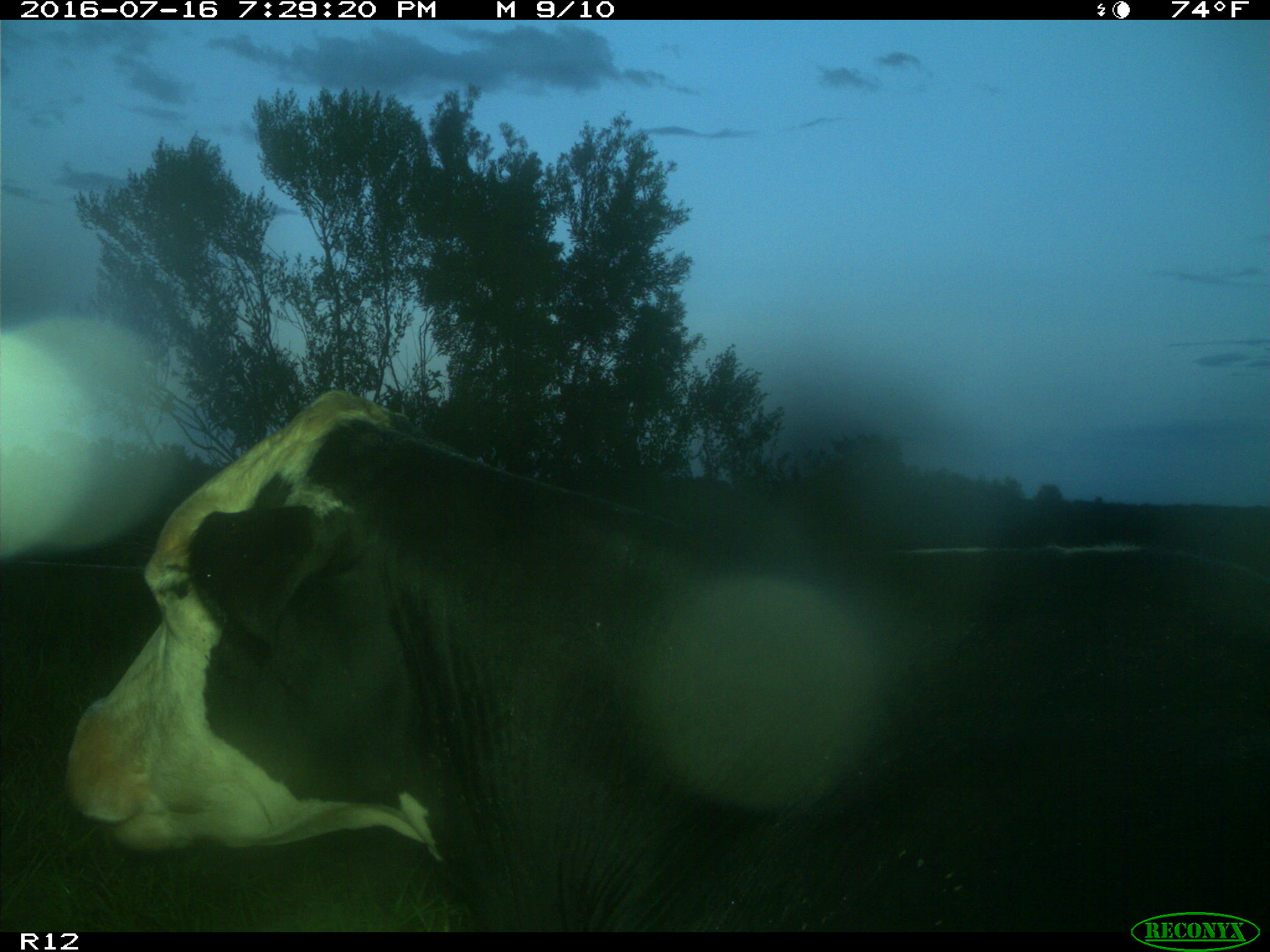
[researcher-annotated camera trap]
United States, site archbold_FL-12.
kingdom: Animalia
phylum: Chordata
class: Mammalia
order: Artiodactyla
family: Bovidae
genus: Bos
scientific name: Bos taurus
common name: domestic cow